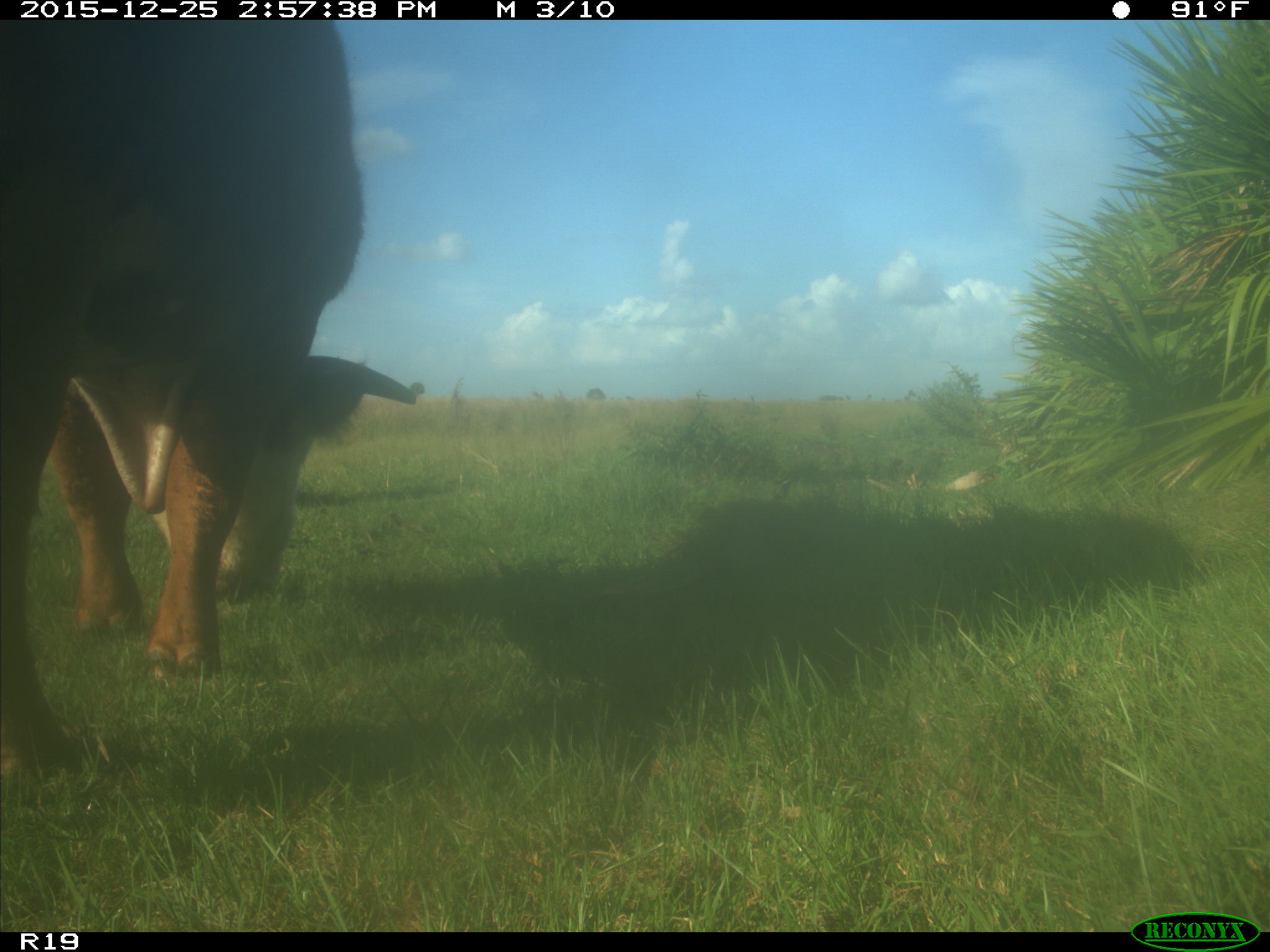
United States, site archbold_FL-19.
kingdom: Animalia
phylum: Chordata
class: Mammalia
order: Artiodactyla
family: Bovidae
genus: Bos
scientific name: Bos taurus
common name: domestic cow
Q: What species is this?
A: Bos taurus (domestic cow).